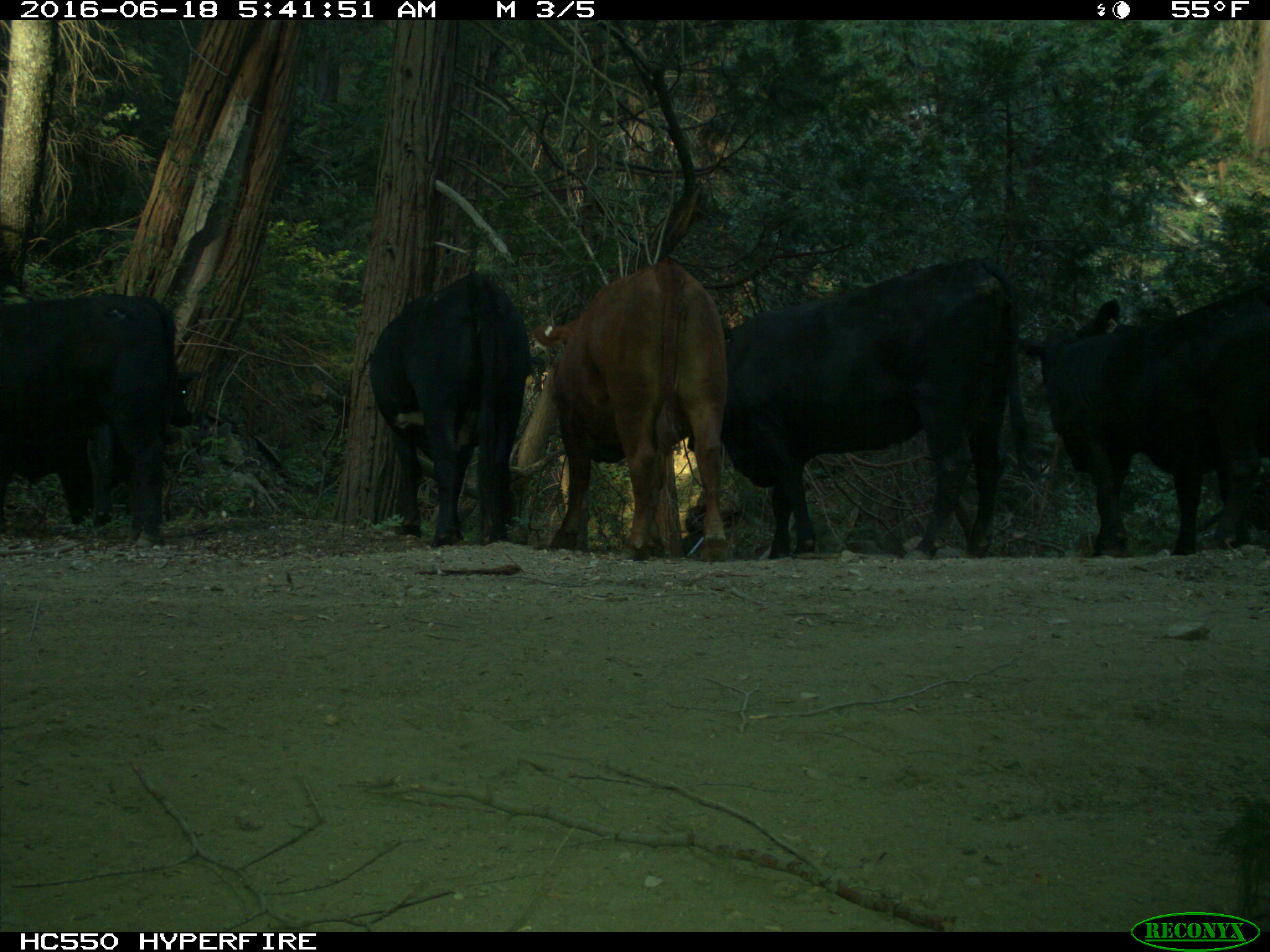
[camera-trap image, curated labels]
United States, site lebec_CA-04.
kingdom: Animalia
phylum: Chordata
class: Mammalia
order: Artiodactyla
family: Bovidae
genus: Bos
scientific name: Bos taurus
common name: domestic cow